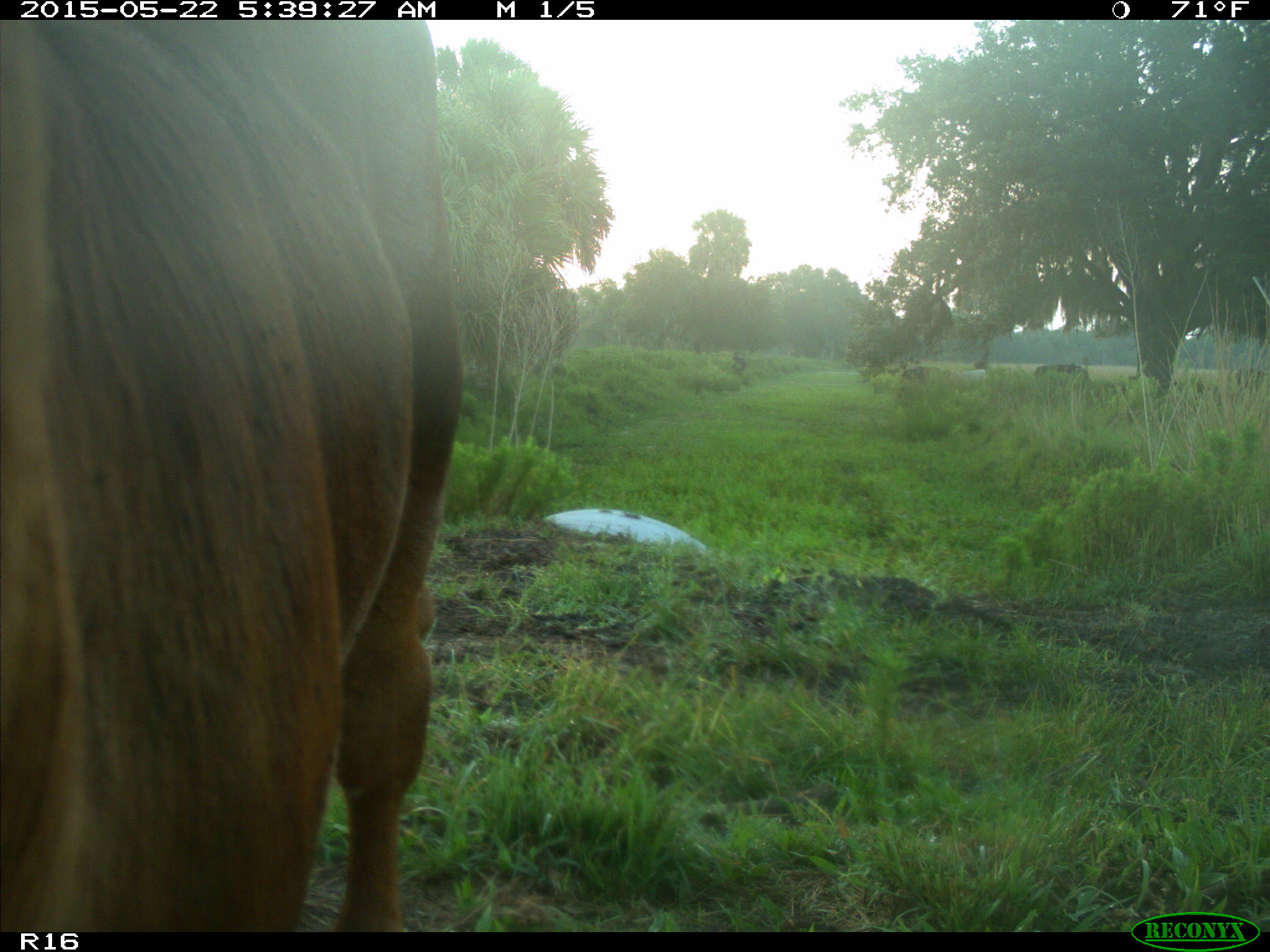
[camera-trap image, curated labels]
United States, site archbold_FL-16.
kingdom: Animalia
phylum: Chordata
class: Mammalia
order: Artiodactyla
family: Bovidae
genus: Bos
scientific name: Bos taurus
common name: domestic cow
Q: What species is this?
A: Bos taurus (domestic cow).